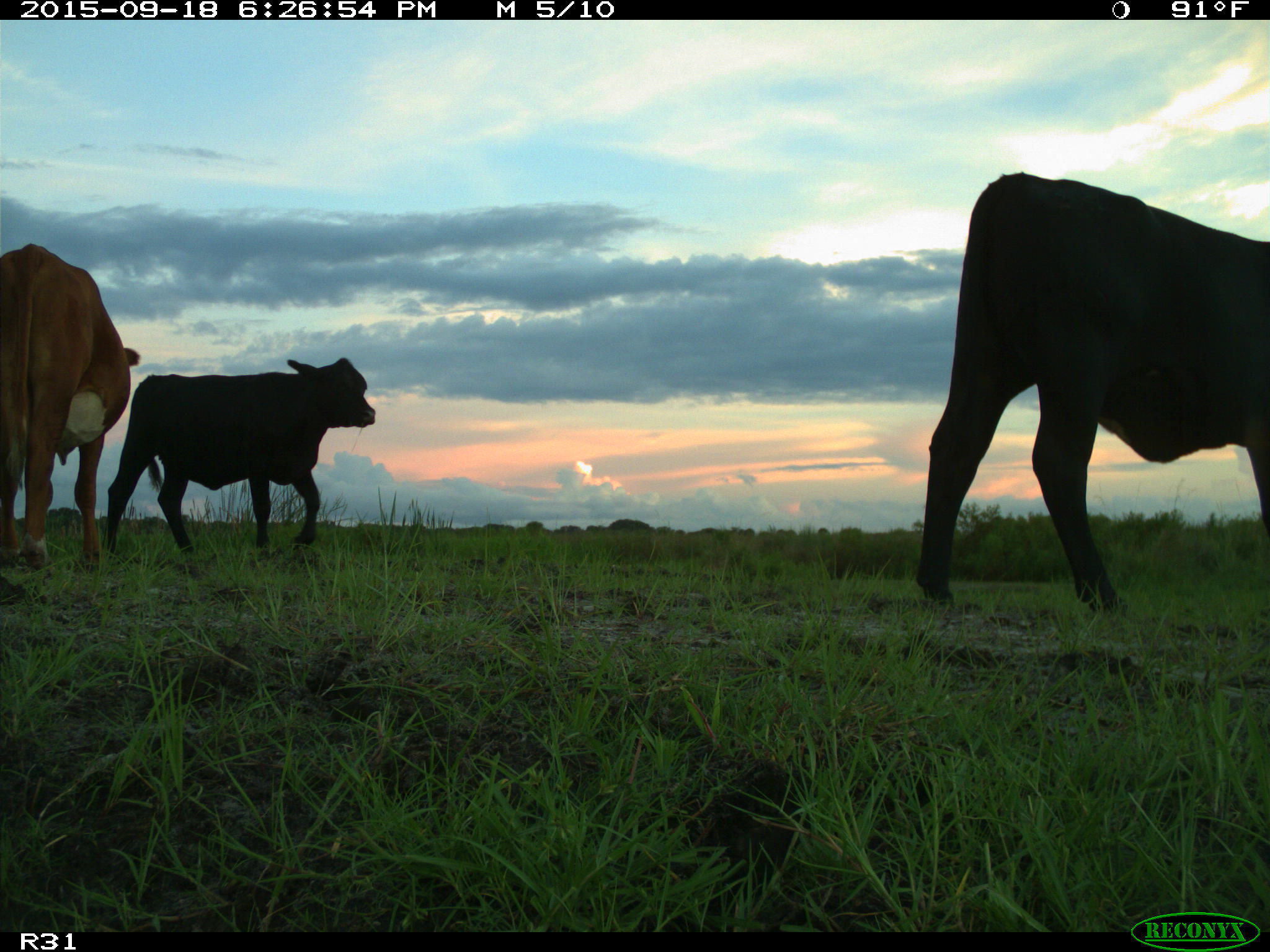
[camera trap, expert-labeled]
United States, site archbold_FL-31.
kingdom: Animalia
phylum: Chordata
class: Mammalia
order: Artiodactyla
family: Bovidae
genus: Bos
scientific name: Bos taurus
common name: domestic cow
Bos taurus (domestic cow).